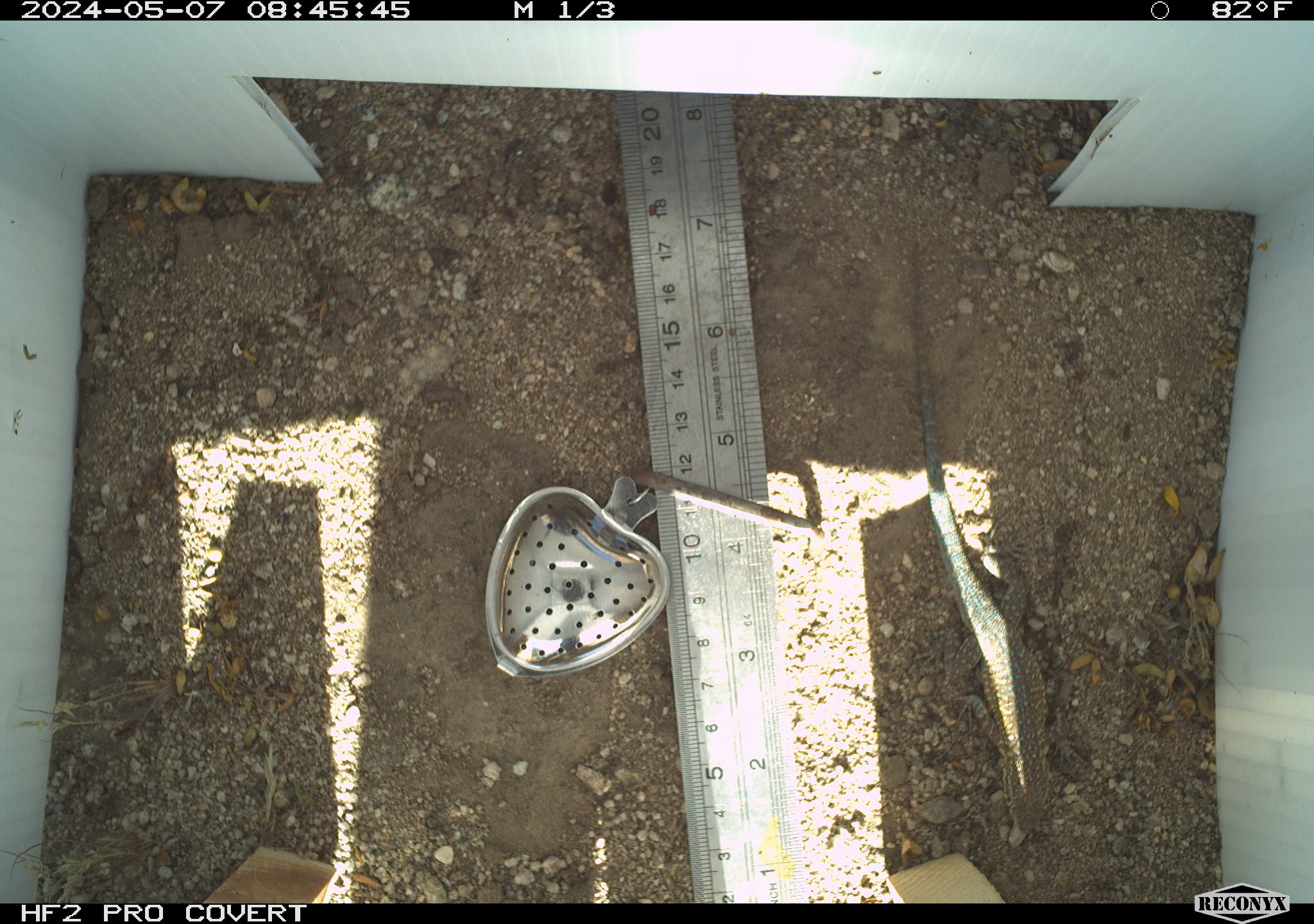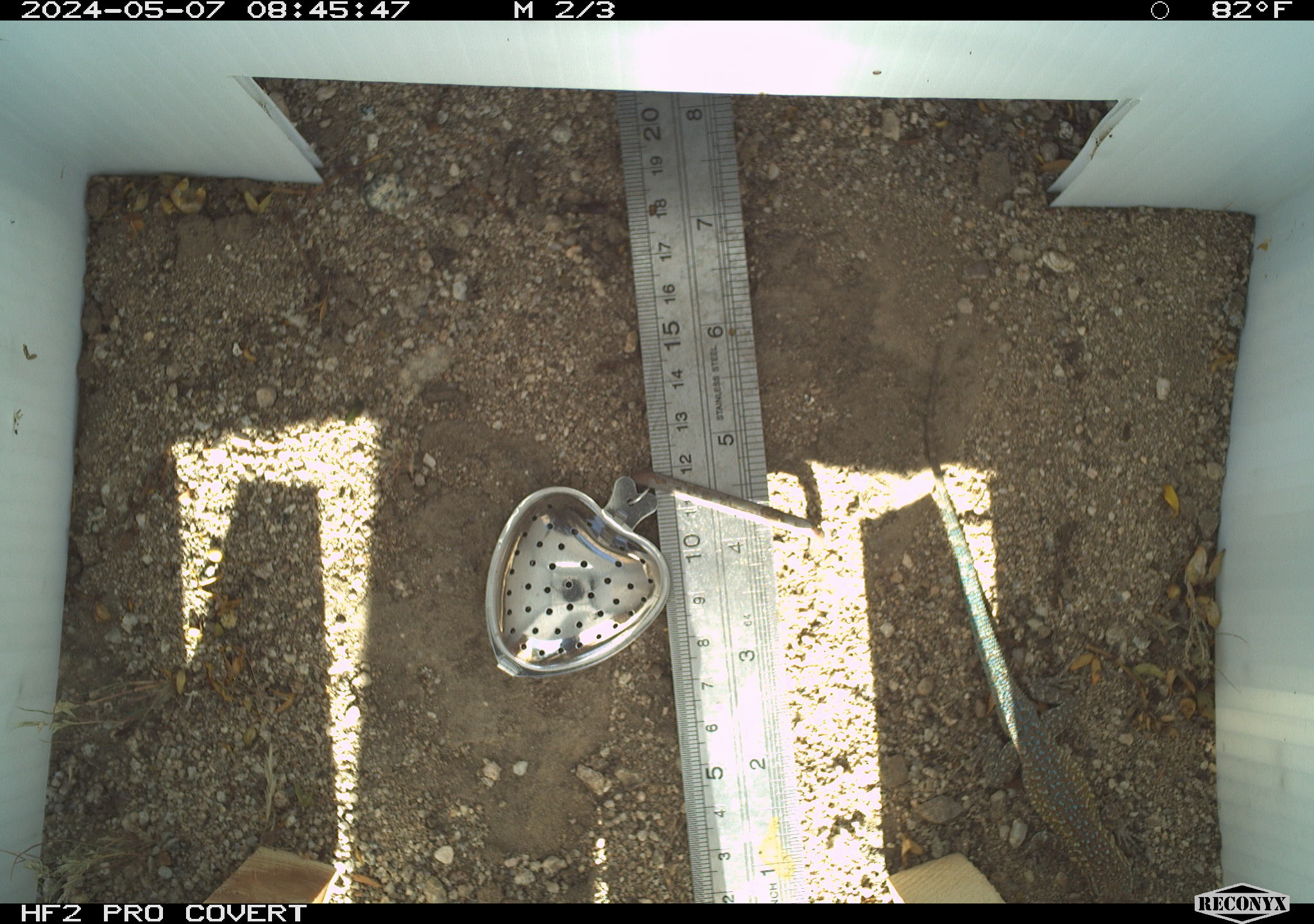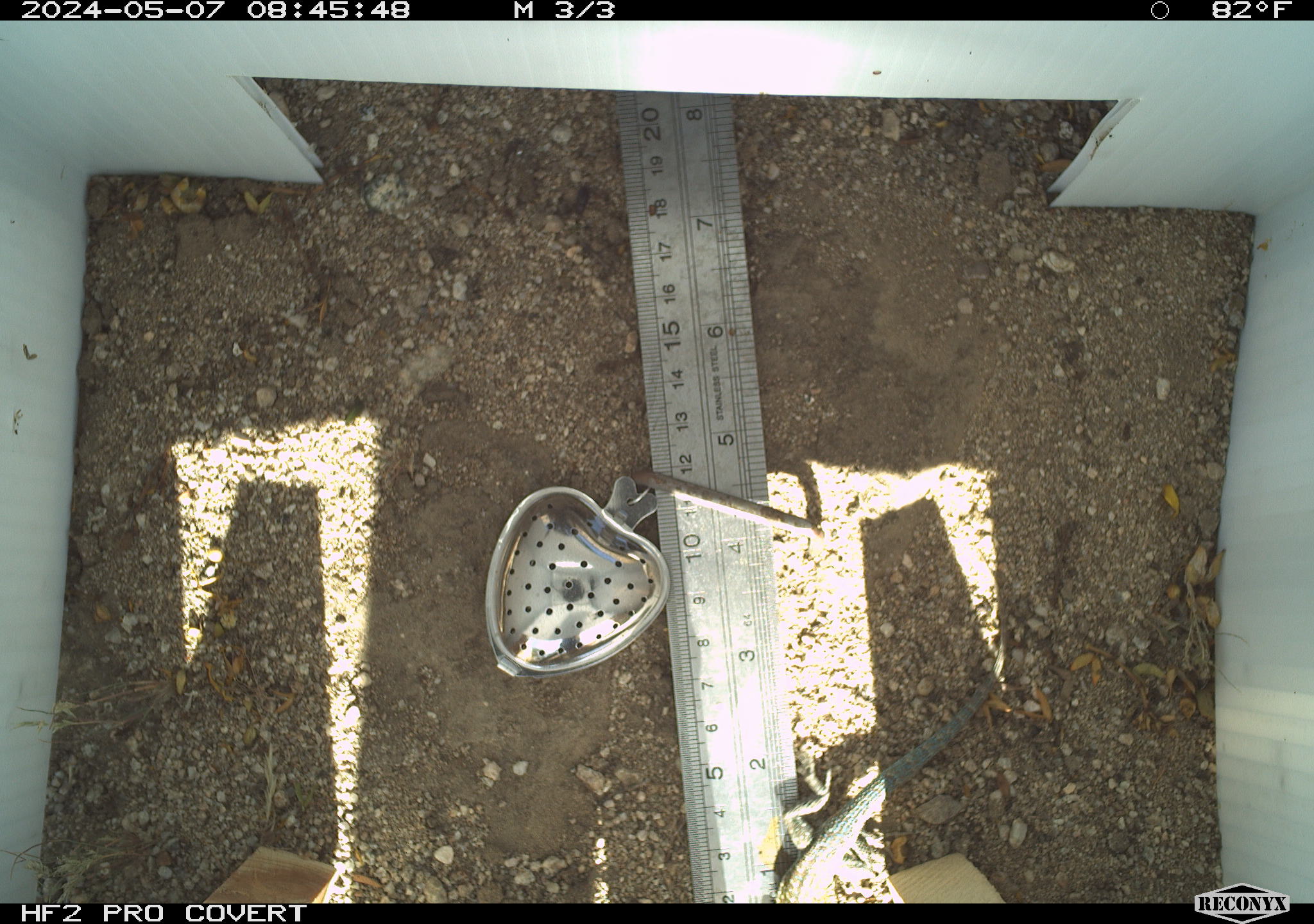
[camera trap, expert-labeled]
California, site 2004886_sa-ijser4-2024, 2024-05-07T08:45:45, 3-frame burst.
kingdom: Animalia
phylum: Chordata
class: Reptilia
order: Squamata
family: Phrynosomatidae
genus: Uta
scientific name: Uta stansburiana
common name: common side-blotched lizard